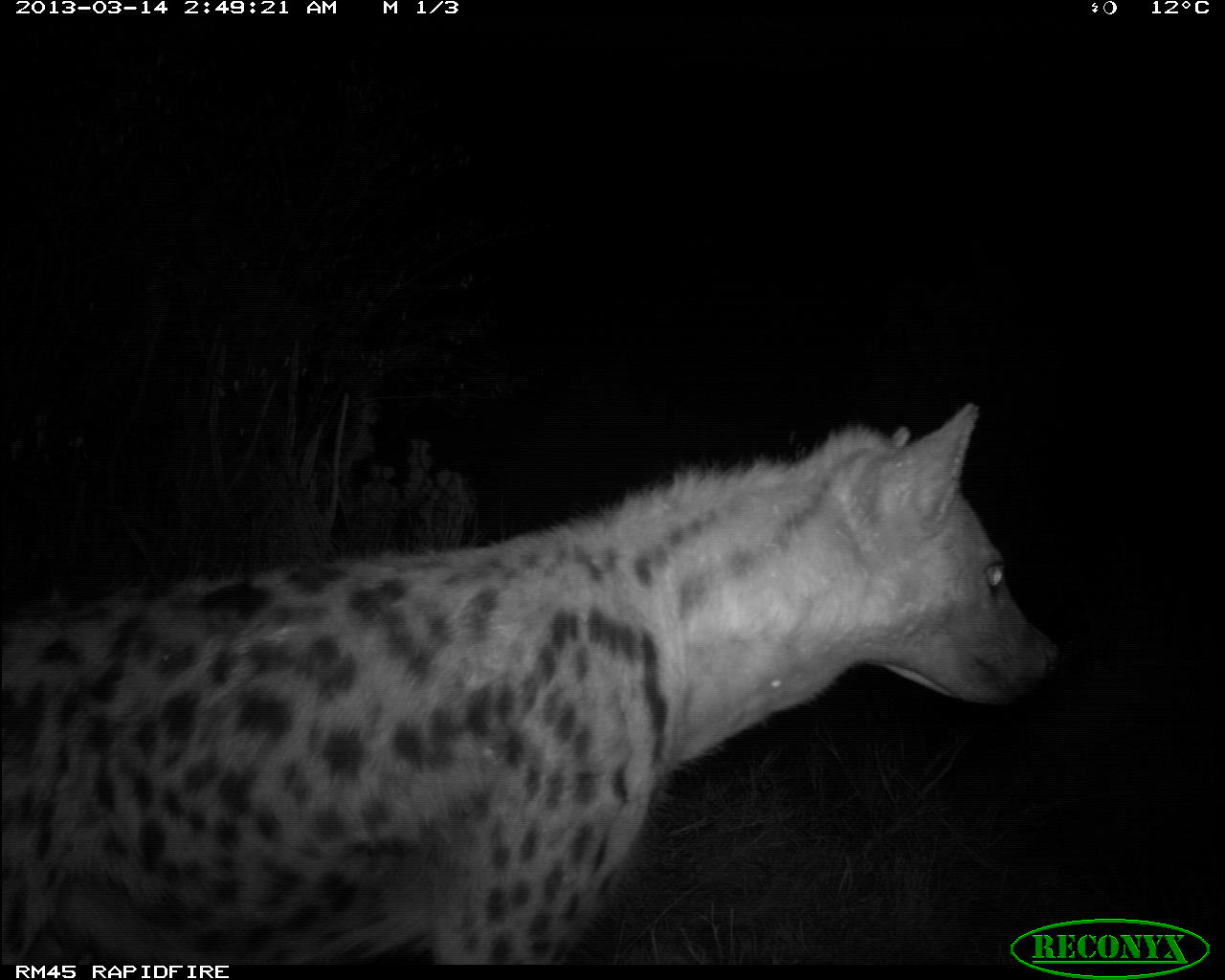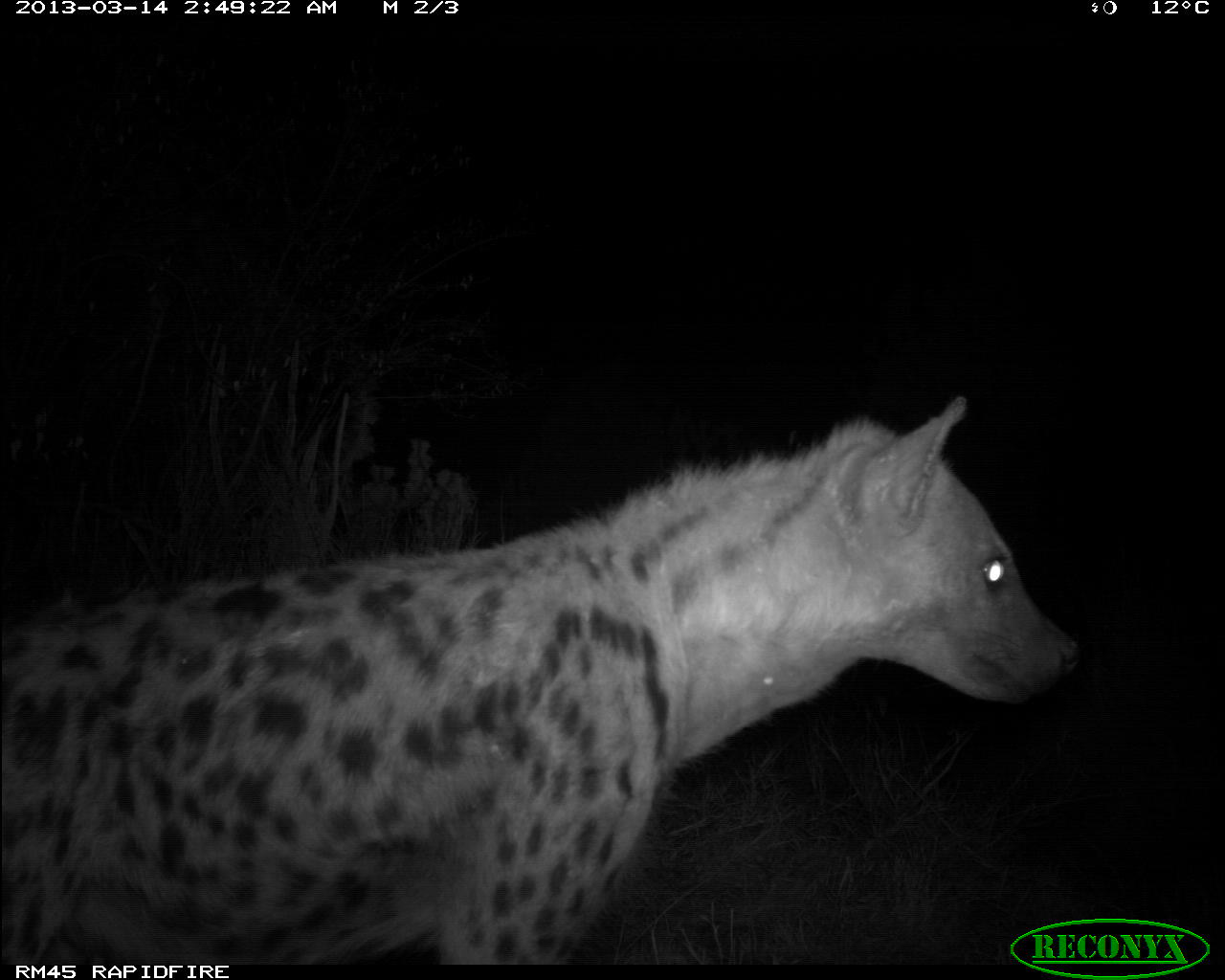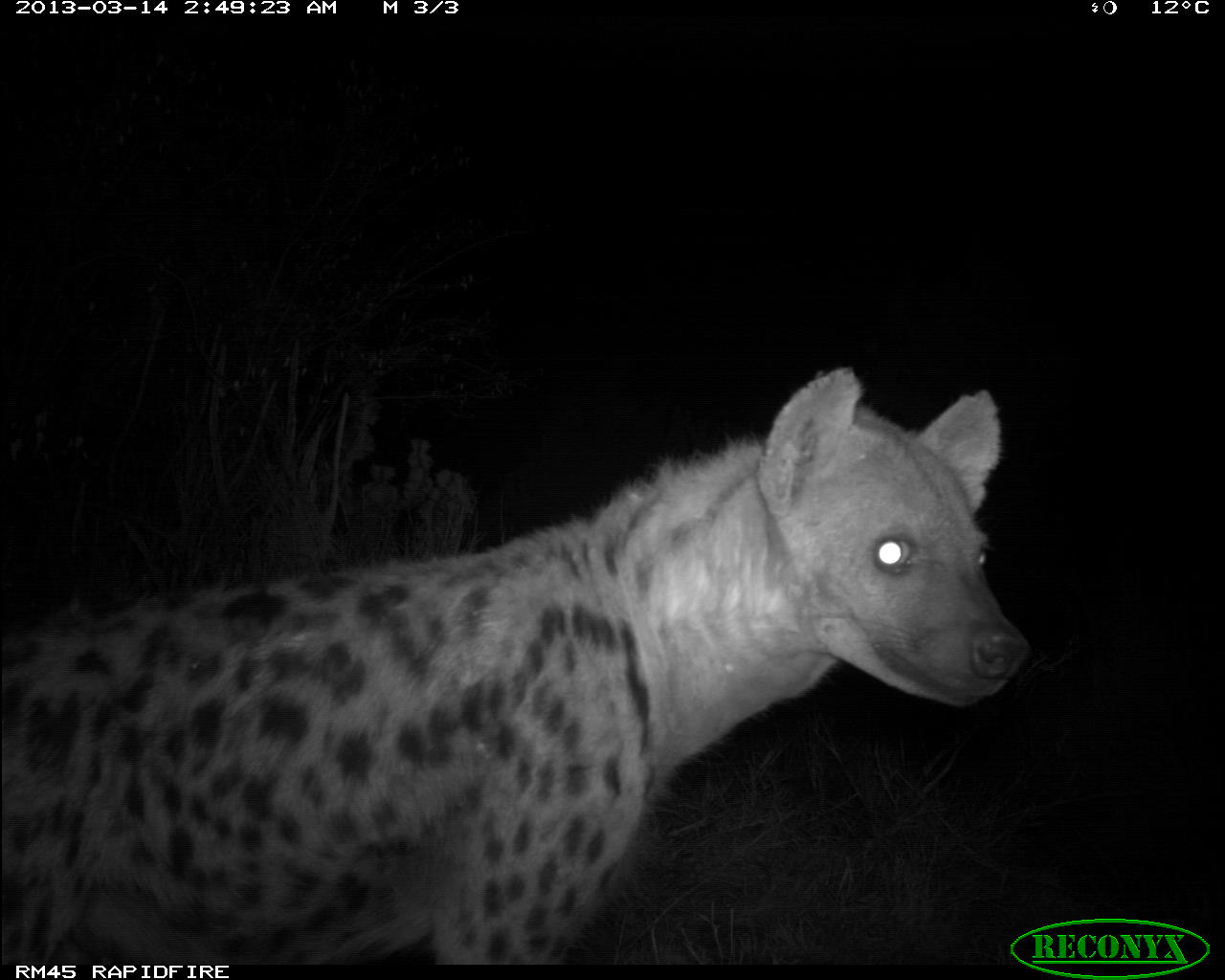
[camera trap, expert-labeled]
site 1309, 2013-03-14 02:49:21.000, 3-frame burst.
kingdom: Animalia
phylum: Chordata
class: Mammalia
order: Carnivora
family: Hyaenidae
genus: Crocuta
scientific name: Crocuta crocuta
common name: spotted hyena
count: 1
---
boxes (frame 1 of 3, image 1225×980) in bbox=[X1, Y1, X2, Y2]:
crocuta crocuta: bbox=[0, 401, 1059, 958]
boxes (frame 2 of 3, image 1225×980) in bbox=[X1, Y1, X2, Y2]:
crocuta crocuta: bbox=[0, 393, 1086, 958]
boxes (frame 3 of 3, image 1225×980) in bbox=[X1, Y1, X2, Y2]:
crocuta crocuta: bbox=[0, 363, 1029, 958]